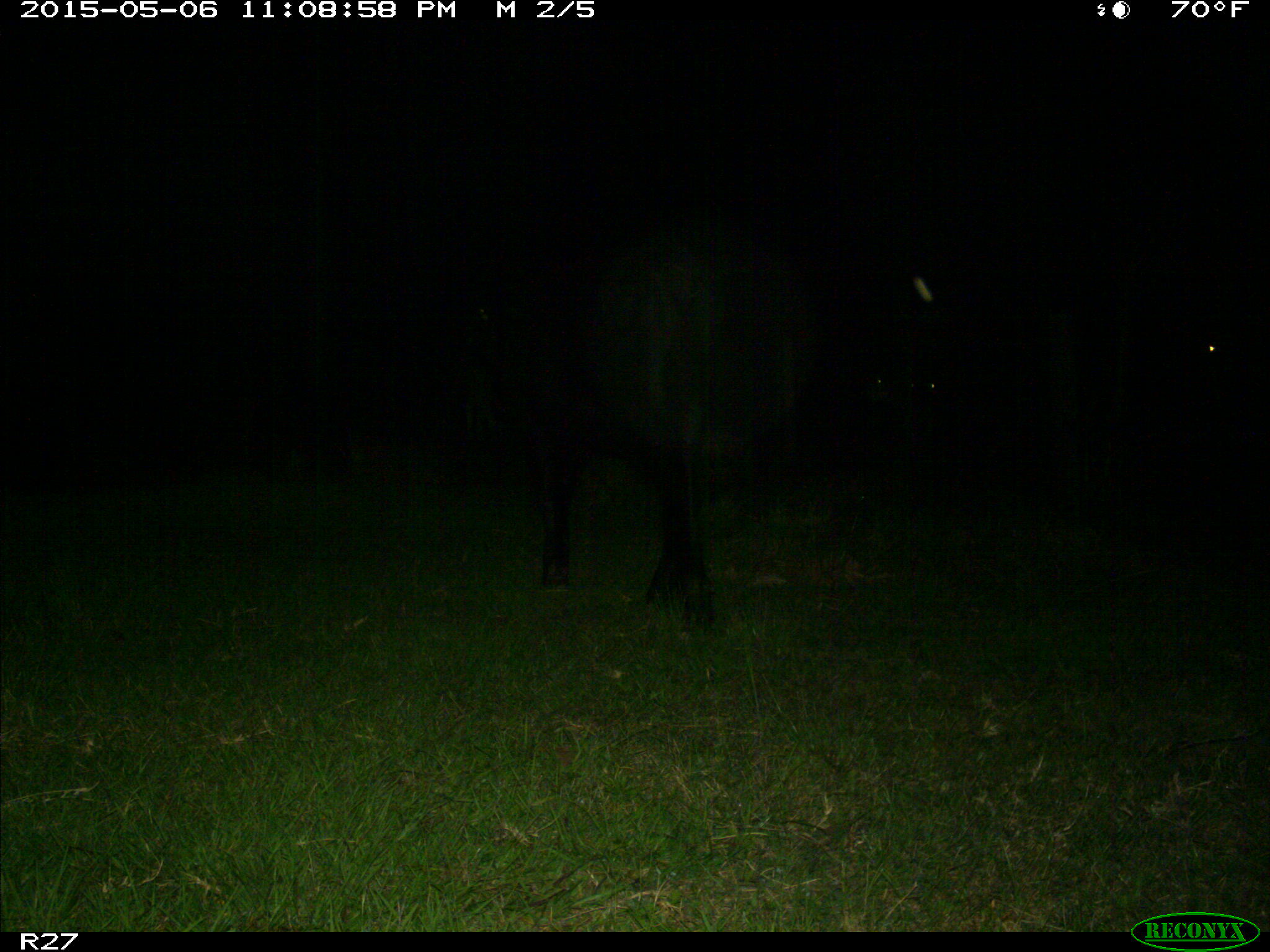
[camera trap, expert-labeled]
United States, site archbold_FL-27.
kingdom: Animalia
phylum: Chordata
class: Mammalia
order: Artiodactyla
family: Bovidae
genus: Bos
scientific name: Bos taurus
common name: domestic cow